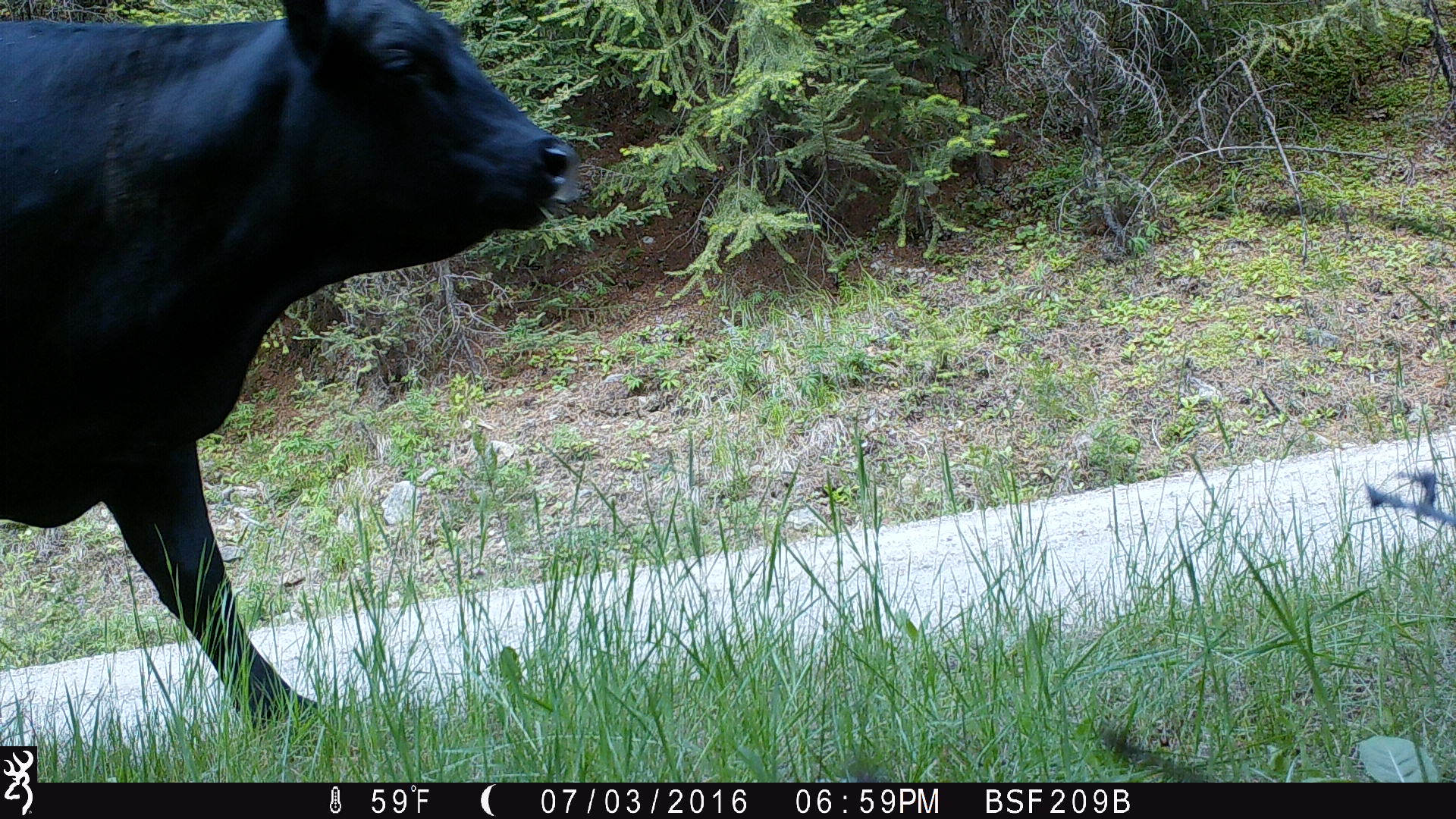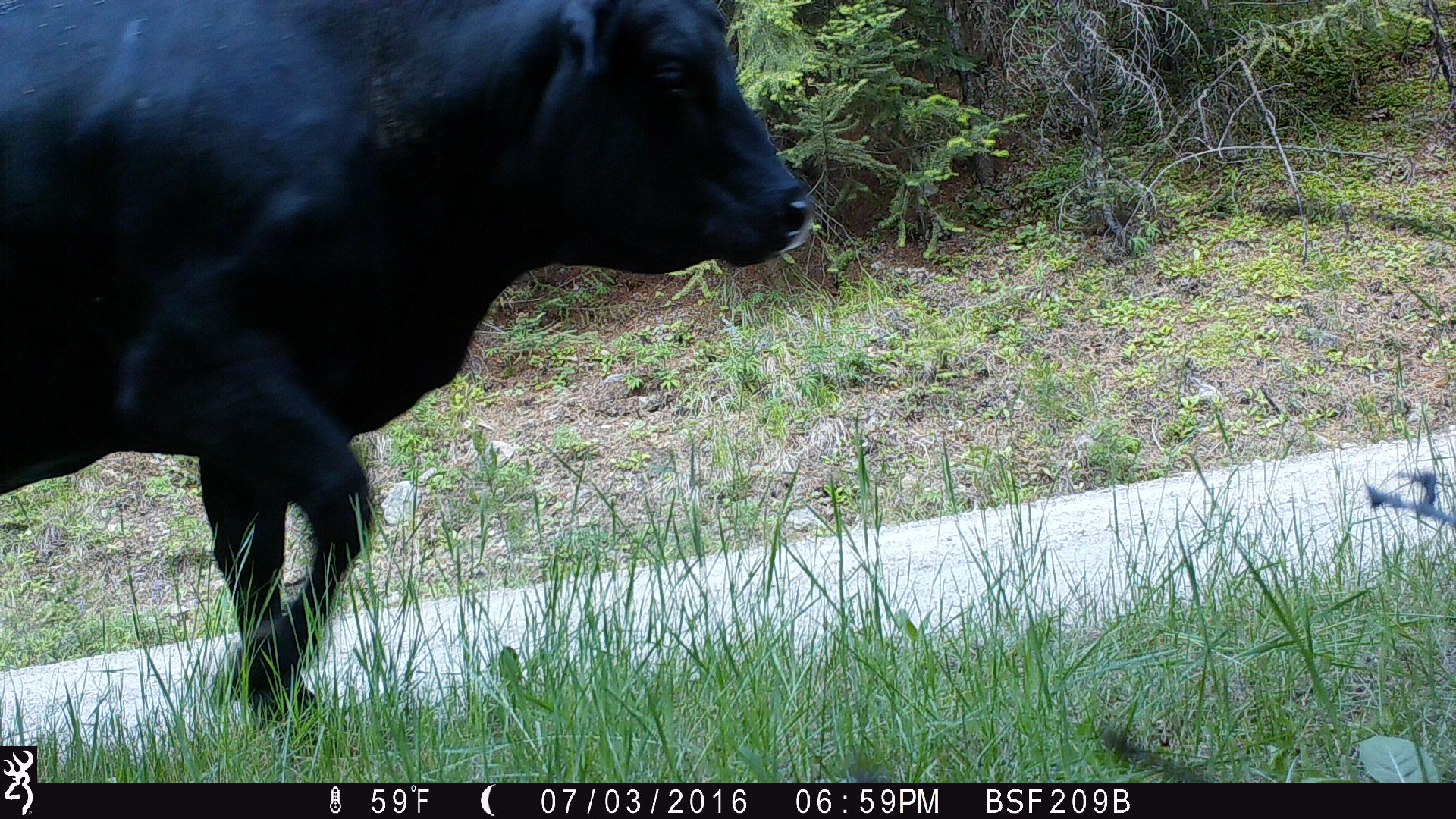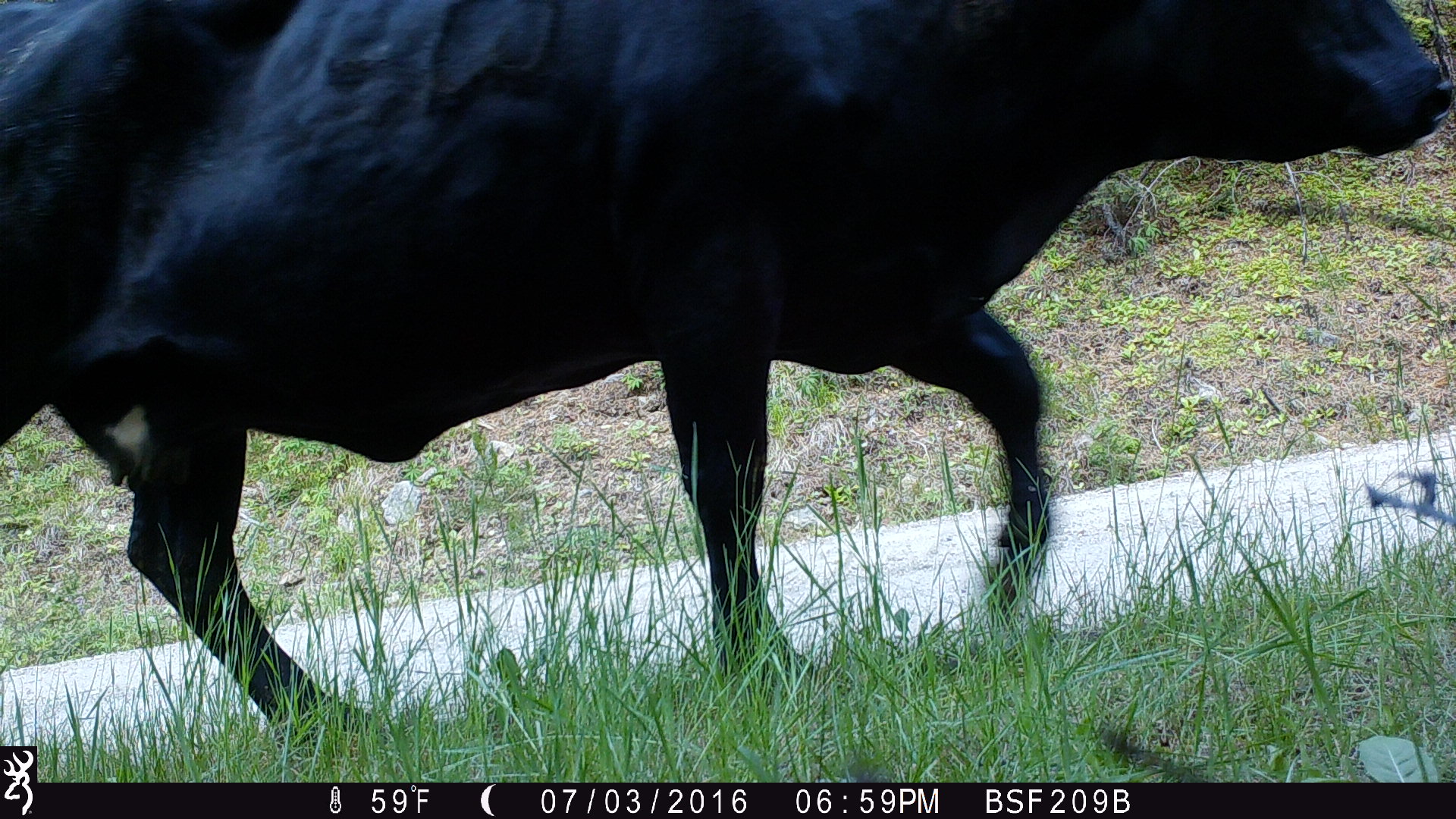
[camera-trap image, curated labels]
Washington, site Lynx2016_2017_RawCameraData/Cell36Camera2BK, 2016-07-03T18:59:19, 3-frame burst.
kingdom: Animalia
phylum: Chordata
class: Mammalia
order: Artiodactyla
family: Bovidae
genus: Bos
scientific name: Bos taurus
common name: domestic cattle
Domestic cattle (Bos taurus). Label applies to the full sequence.